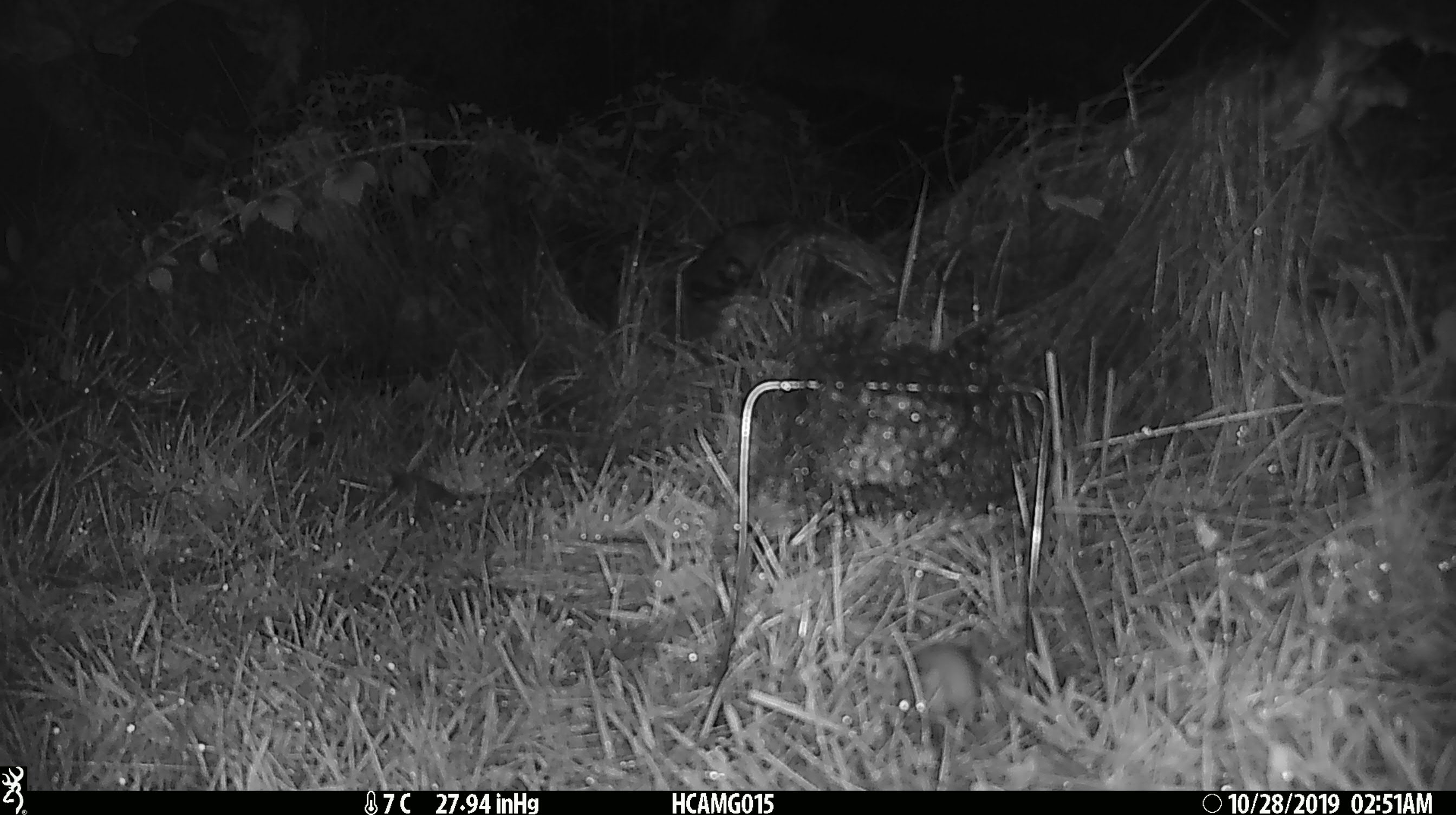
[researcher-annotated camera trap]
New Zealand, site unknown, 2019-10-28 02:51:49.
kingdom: Animalia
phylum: Chordata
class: Mammalia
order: Rodentia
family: Muridae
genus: Mus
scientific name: Mus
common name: mouse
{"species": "mouse (Mus)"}